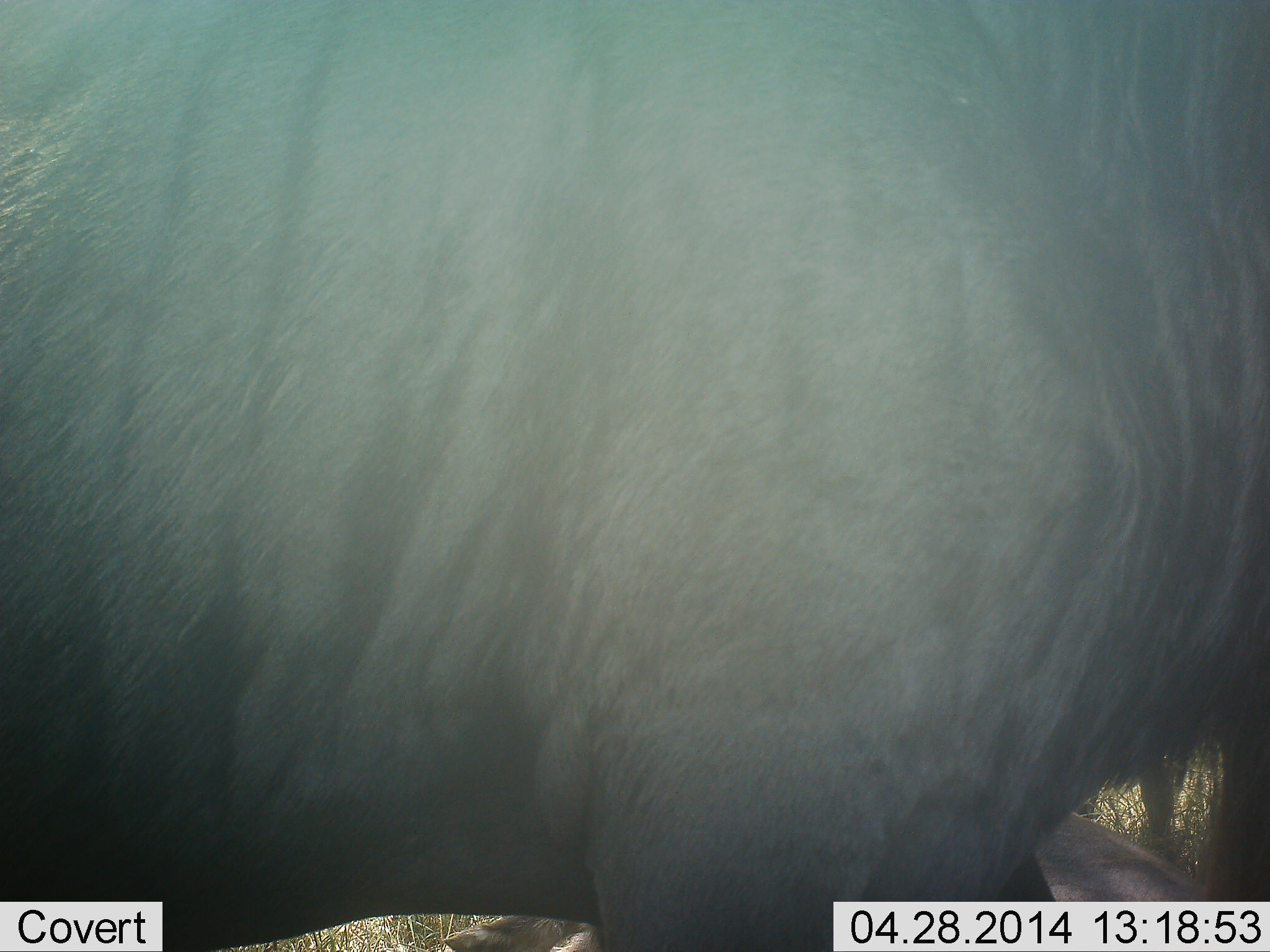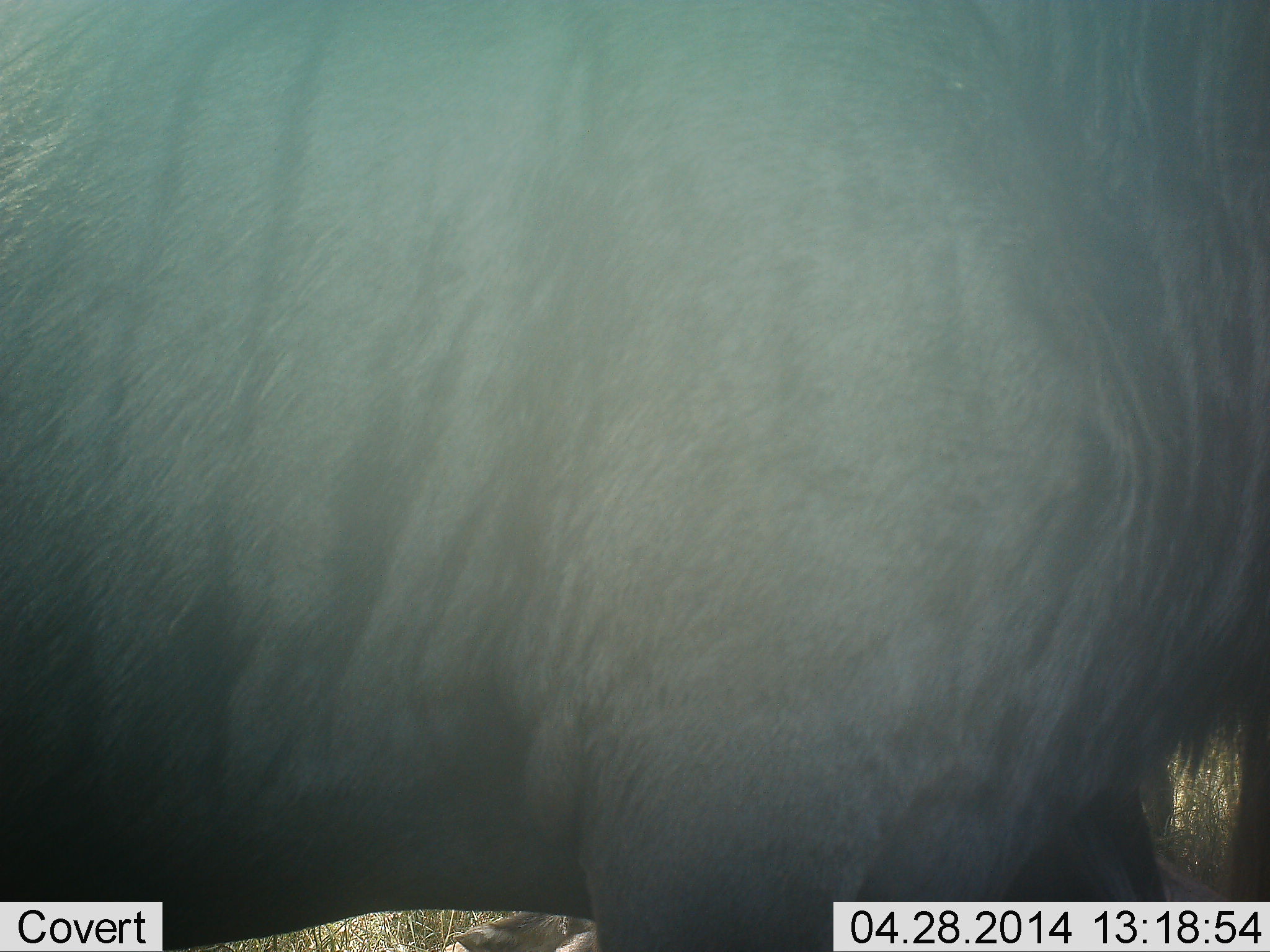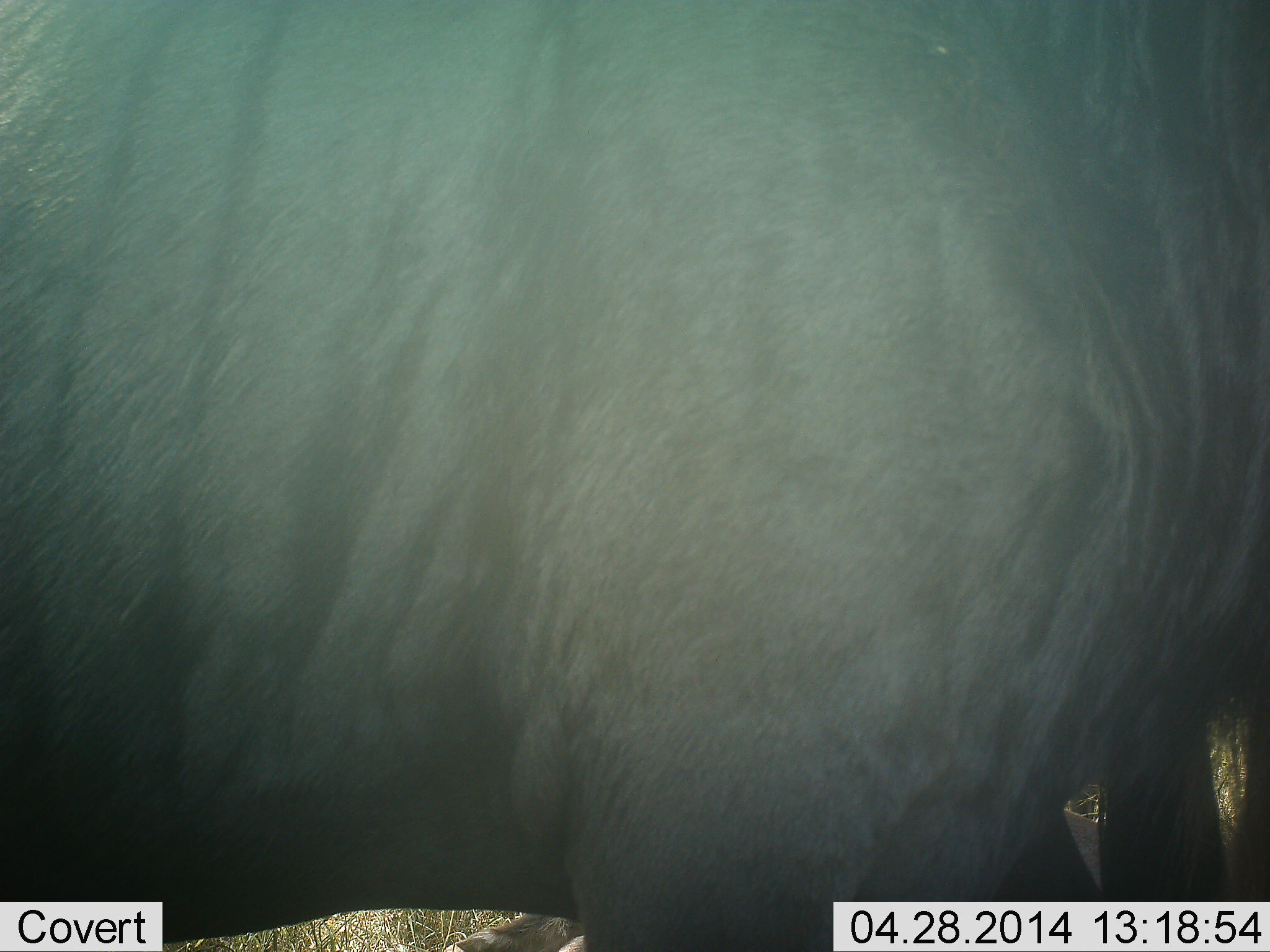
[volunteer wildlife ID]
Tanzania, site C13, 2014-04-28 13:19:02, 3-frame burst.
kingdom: Animalia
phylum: Chordata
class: Mammalia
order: Artiodactyla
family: Bovidae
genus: Connochaetes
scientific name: Connochaetes taurinus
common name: blue wildebeest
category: wildebeest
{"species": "wildebeest (blue wildebeest) (Connochaetes taurinus)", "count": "1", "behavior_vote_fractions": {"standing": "100%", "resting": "10%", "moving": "10%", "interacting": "0%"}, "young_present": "0%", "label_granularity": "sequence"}